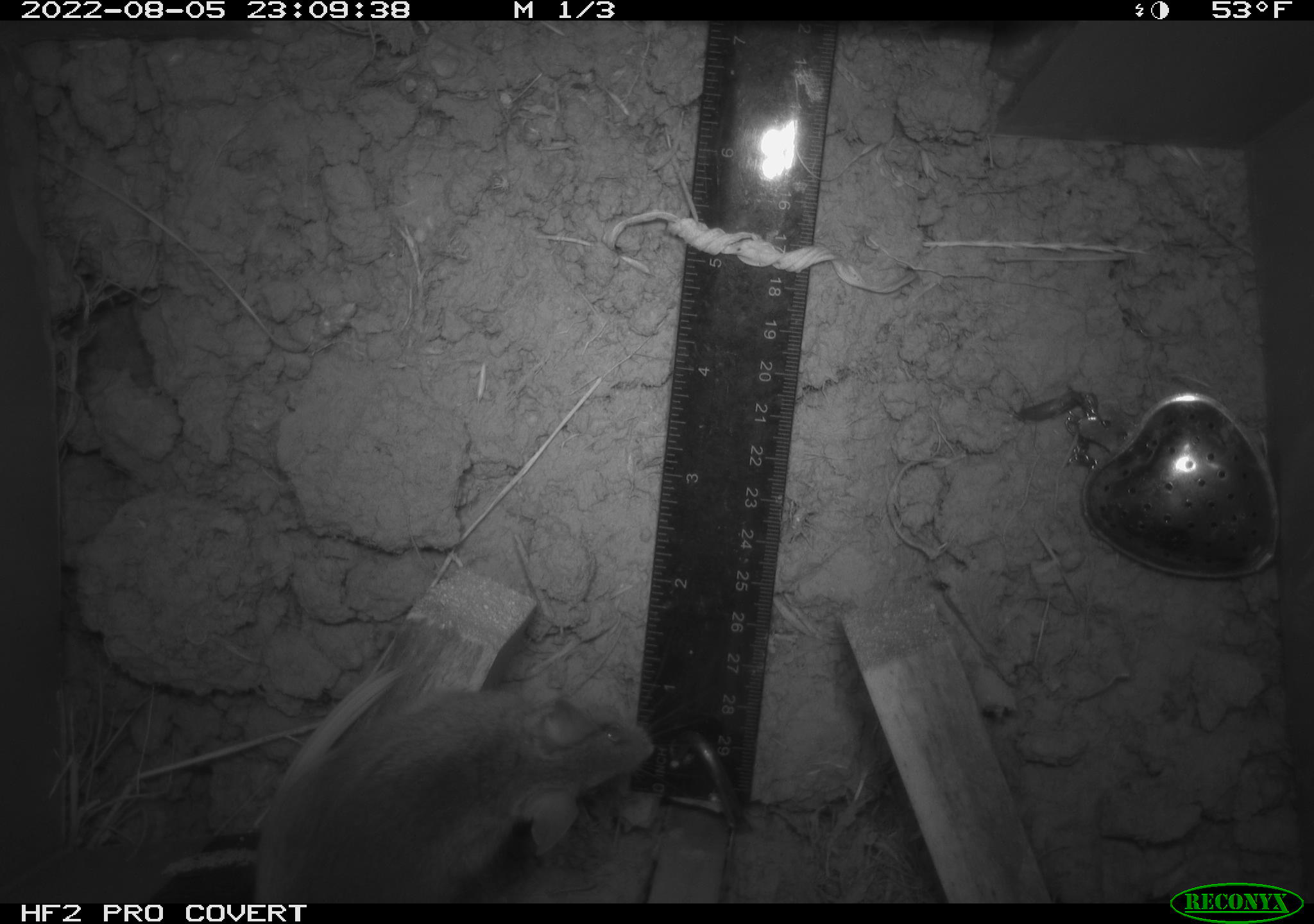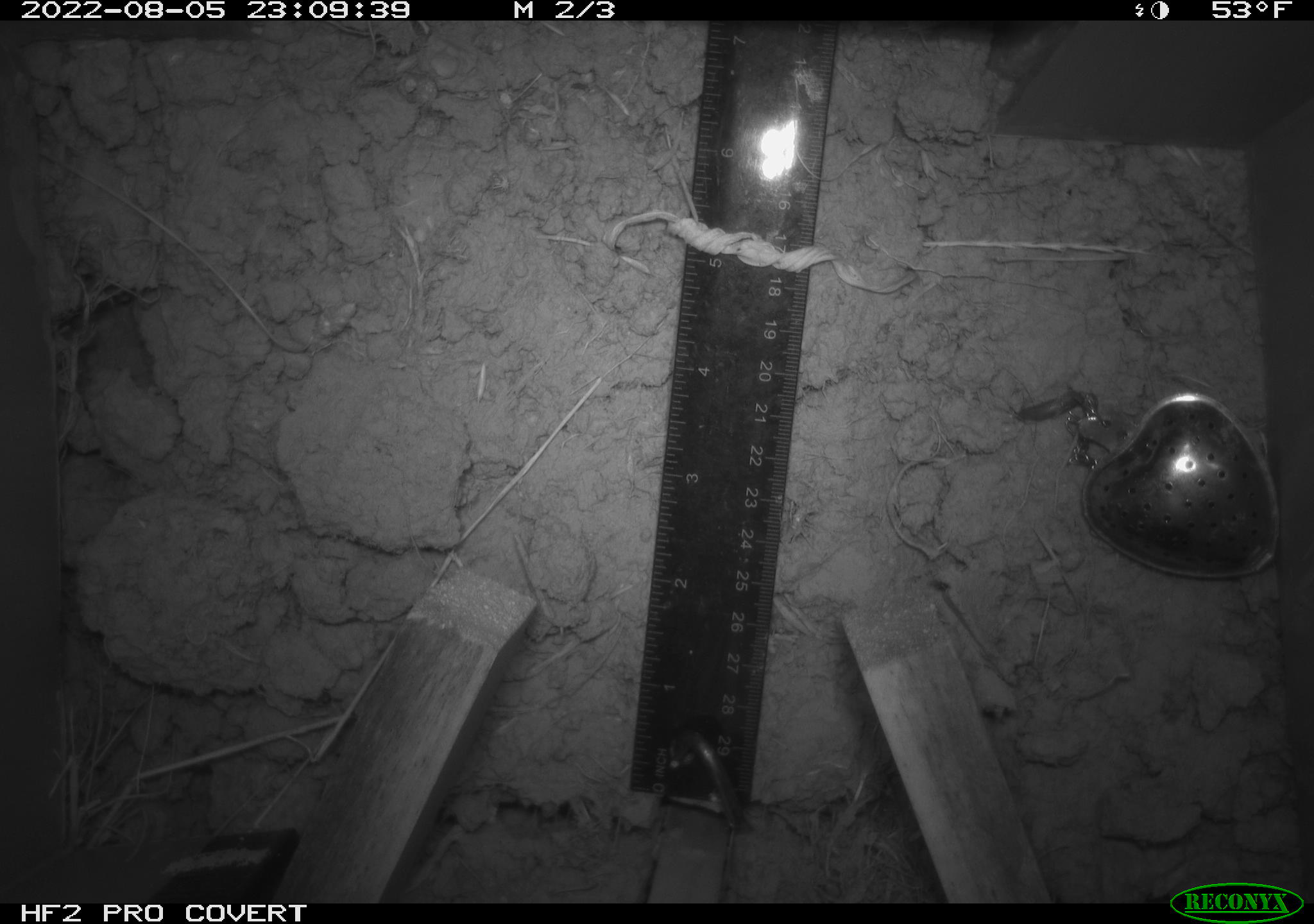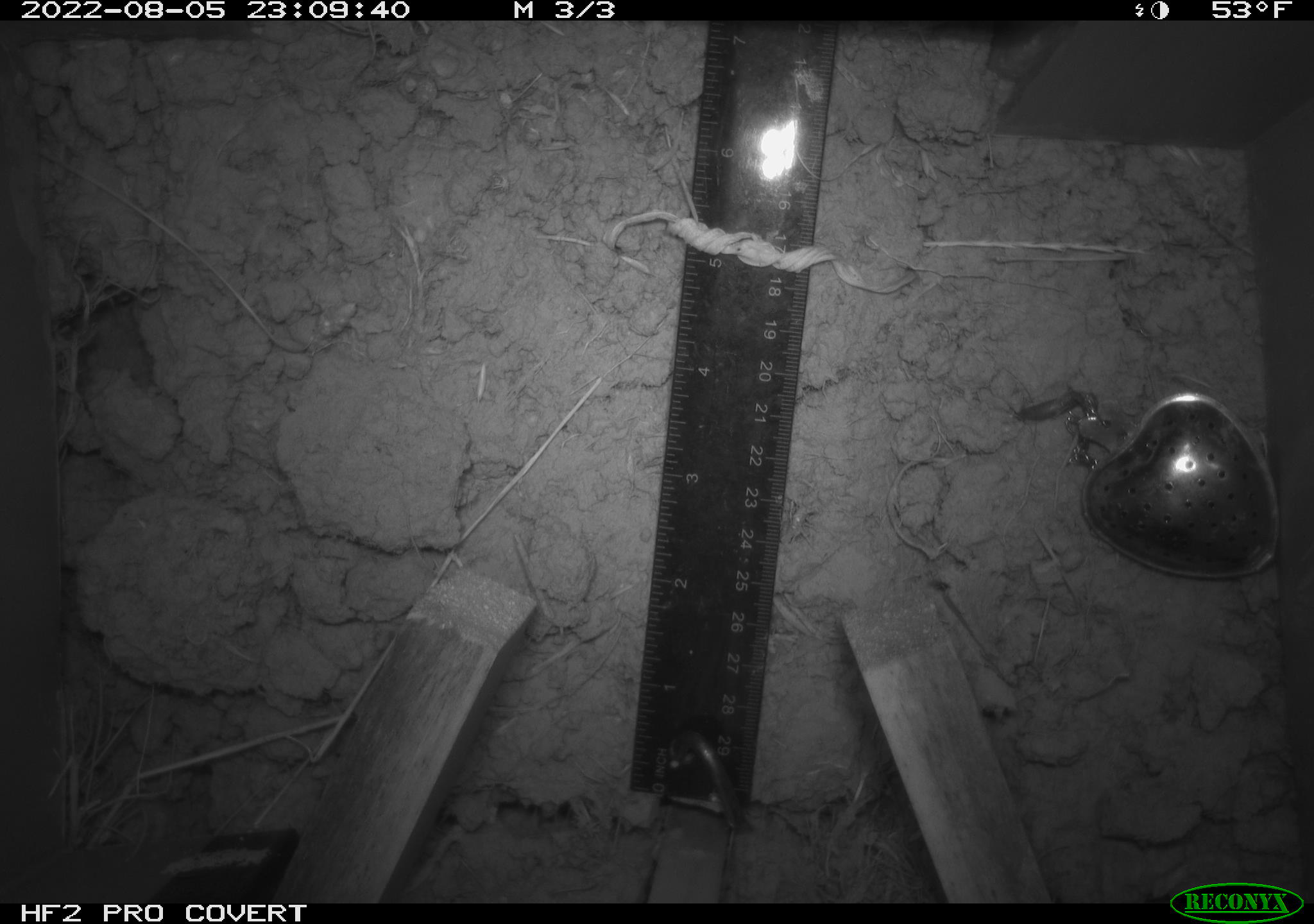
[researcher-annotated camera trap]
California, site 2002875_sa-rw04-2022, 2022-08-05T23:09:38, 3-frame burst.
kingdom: Animalia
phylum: Chordata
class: Mammalia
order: Rodentia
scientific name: Rodentia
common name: mouse species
Mouse species (Rodentia).